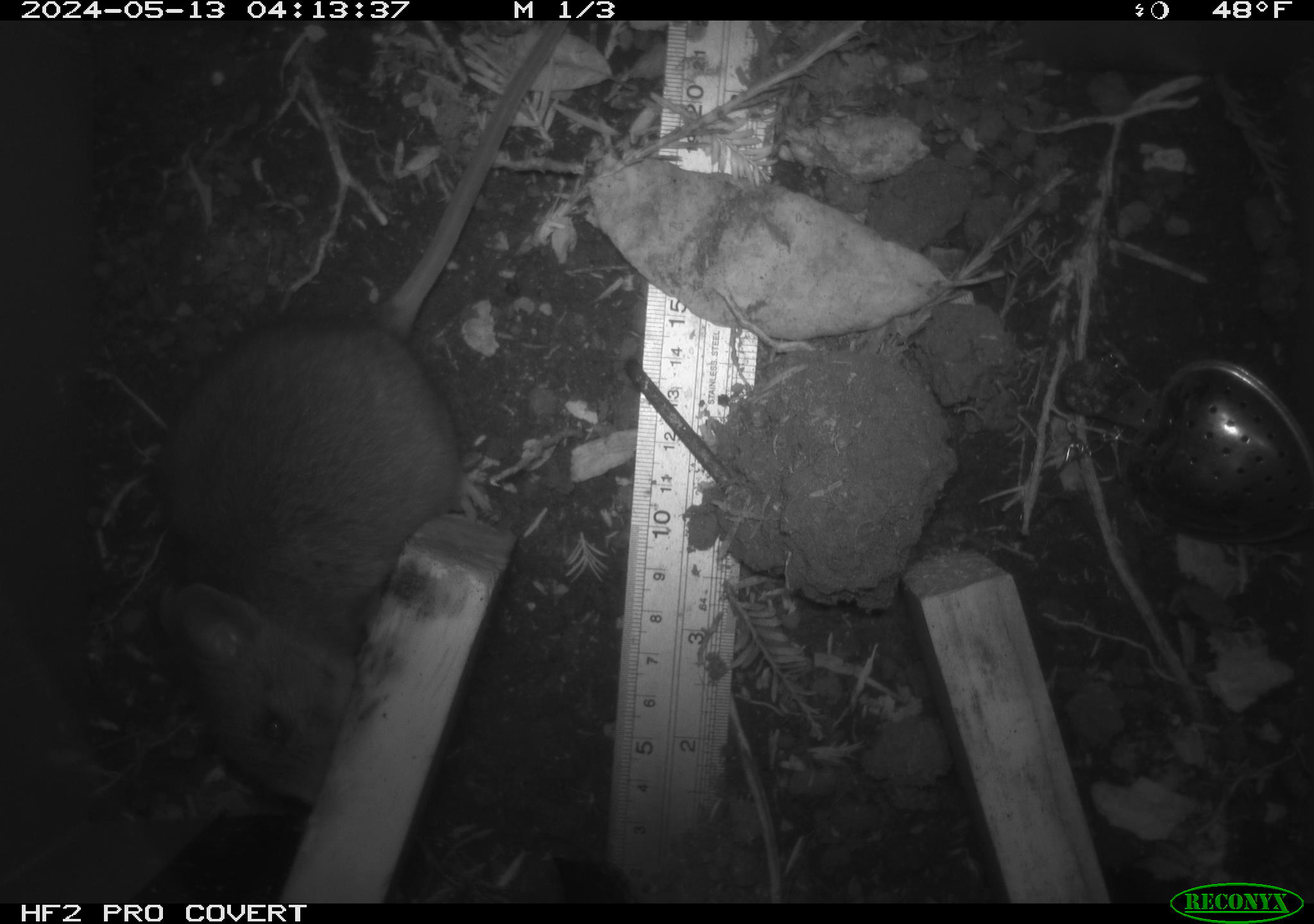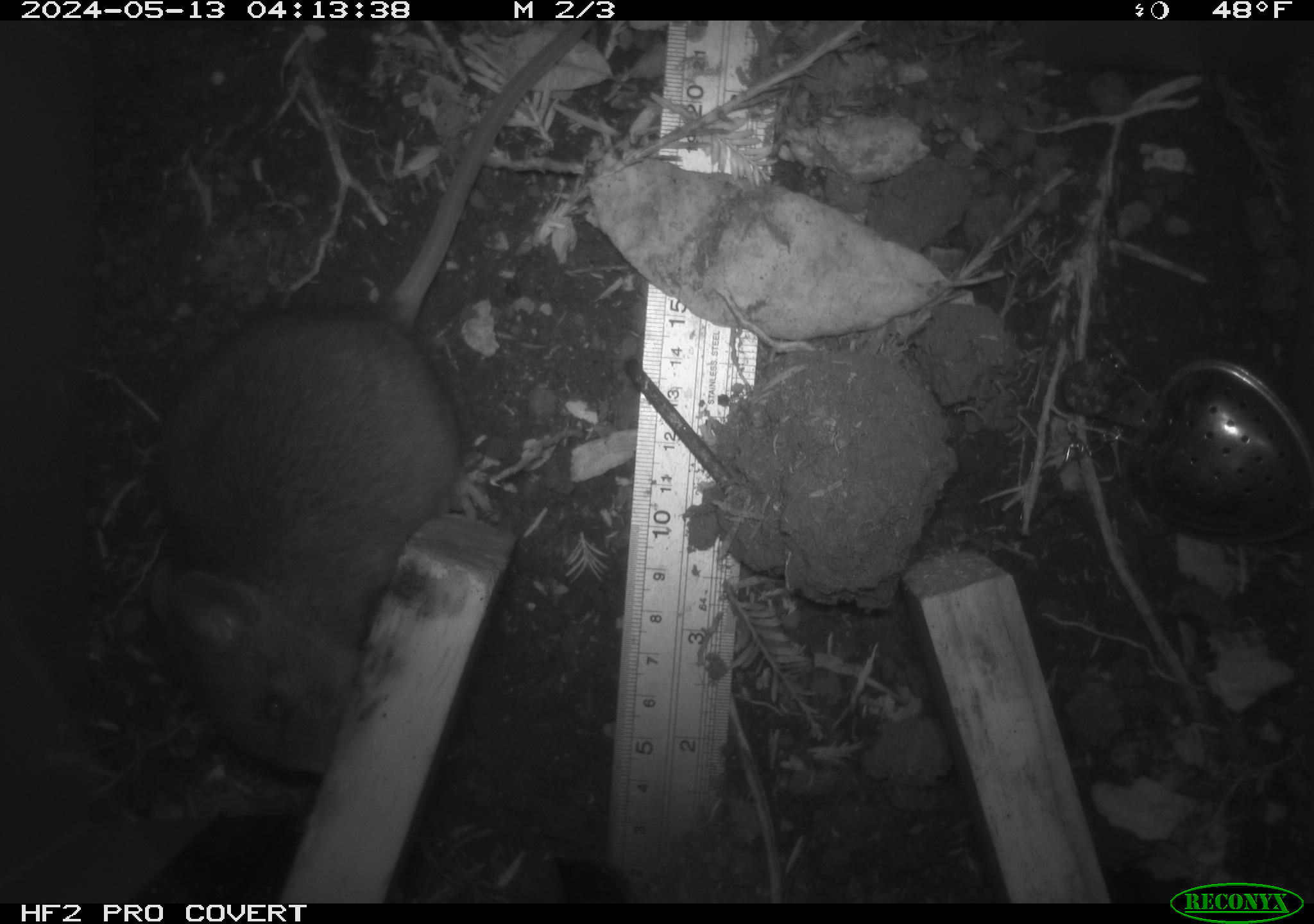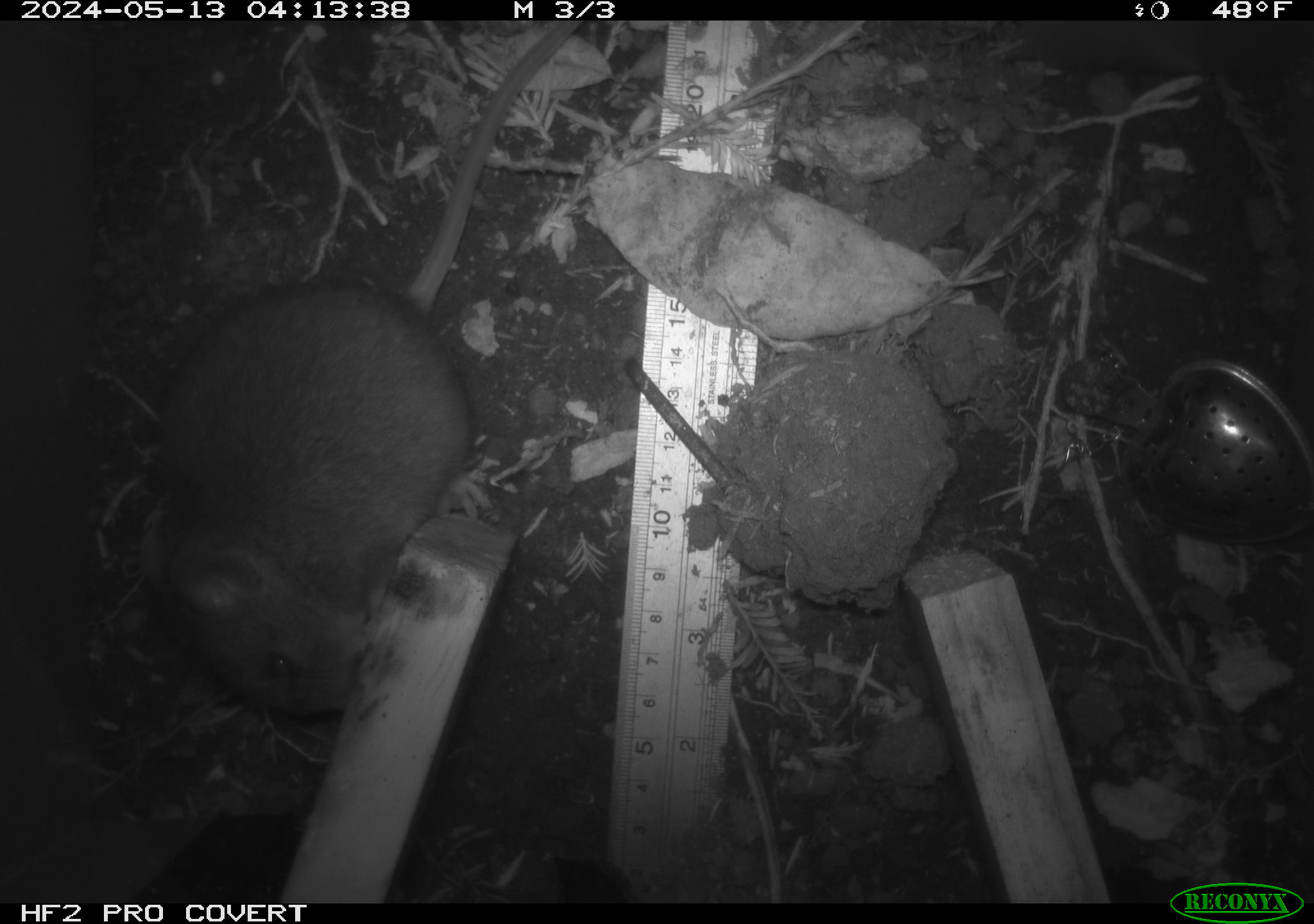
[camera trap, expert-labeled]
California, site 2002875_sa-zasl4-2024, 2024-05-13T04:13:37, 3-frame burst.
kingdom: Animalia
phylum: Chordata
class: Mammalia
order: Rodentia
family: Cricetidae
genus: Neotoma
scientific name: Neotoma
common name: pack rat or woodrat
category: neotoma species